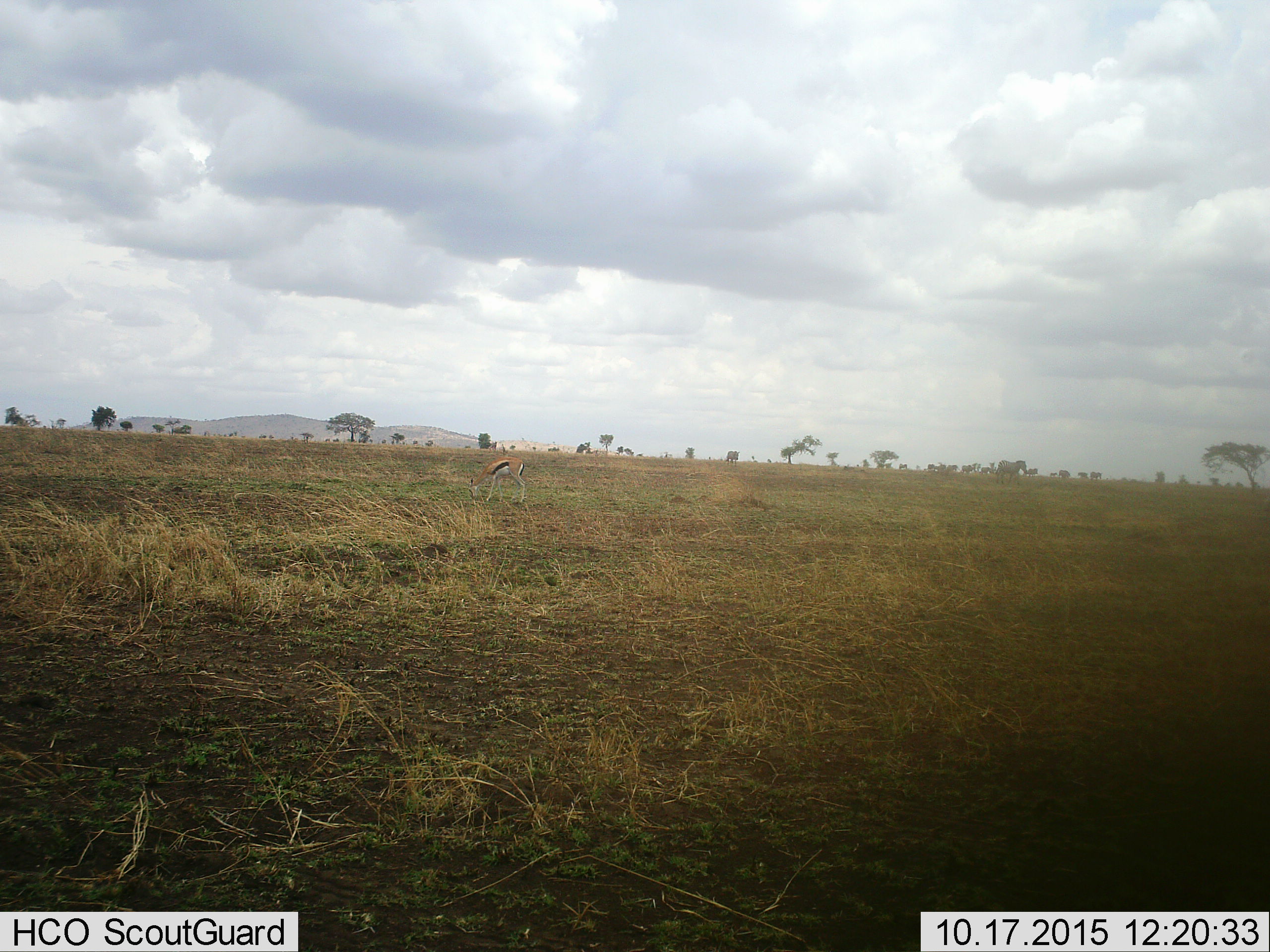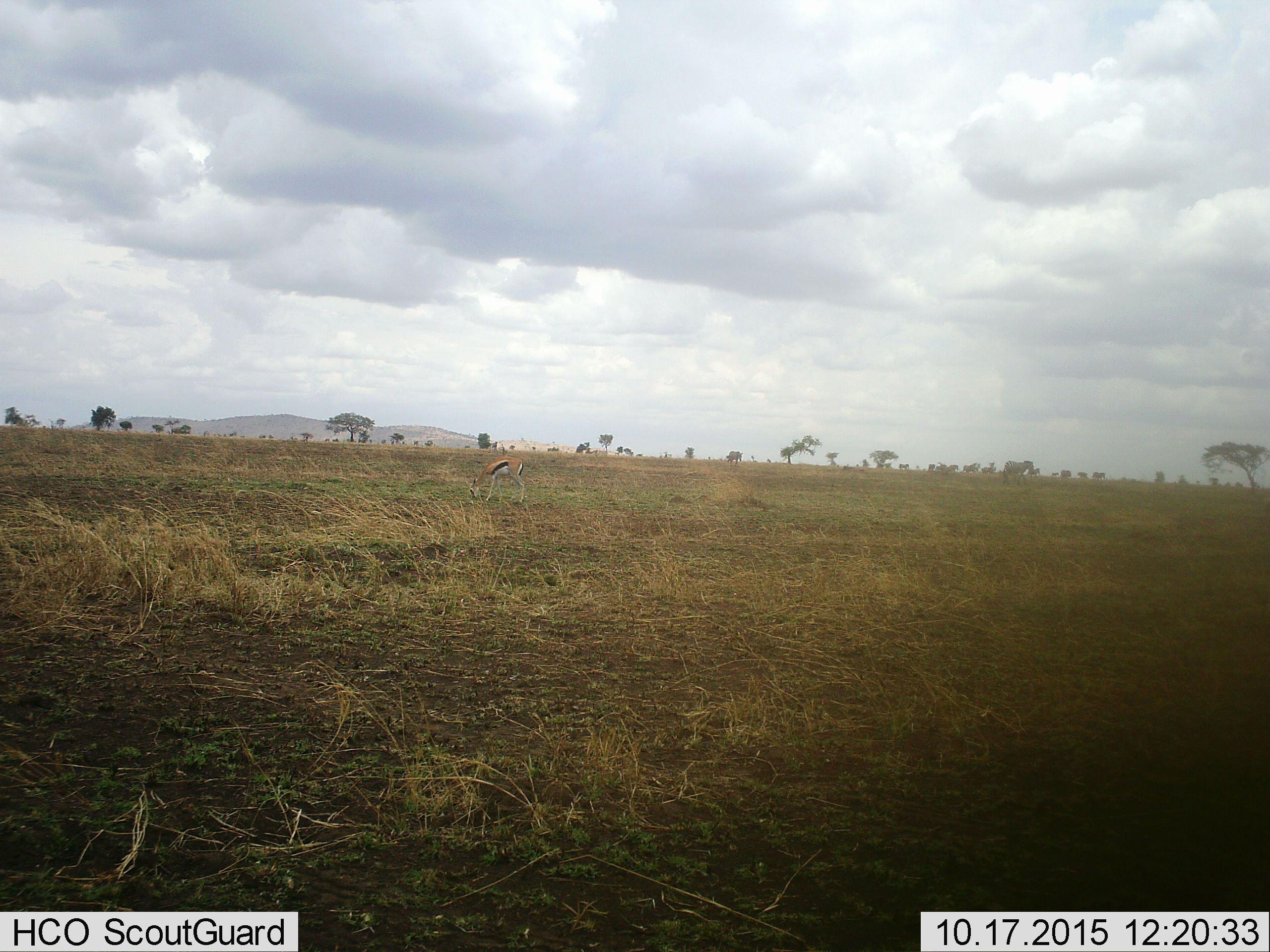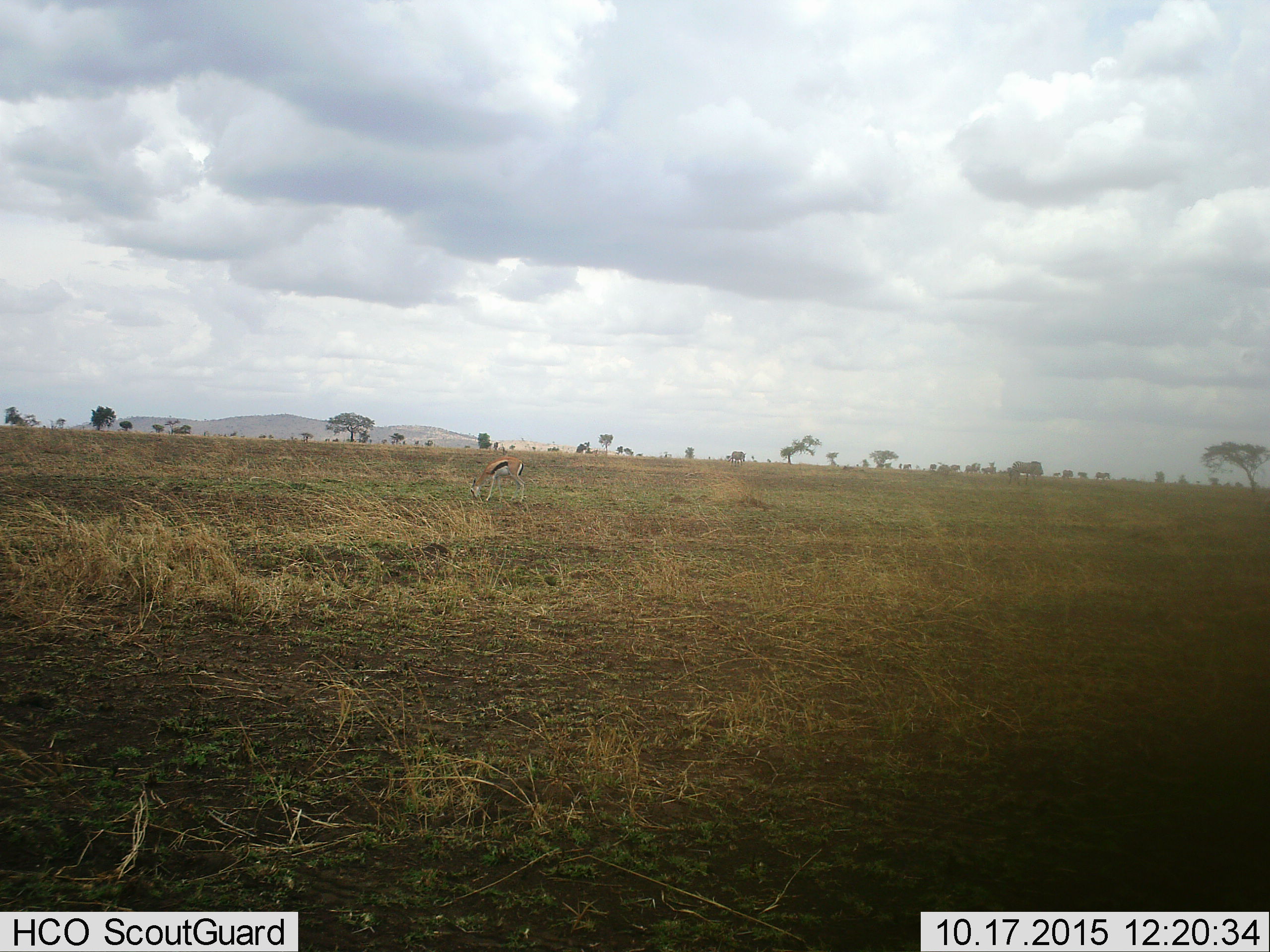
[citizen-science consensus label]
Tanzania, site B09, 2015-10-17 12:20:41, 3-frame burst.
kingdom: Animalia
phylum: Chordata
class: Mammalia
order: Artiodactyla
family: Bovidae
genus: Eudorcas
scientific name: Eudorcas thomsonii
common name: thomson's gazelle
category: gazellethomsons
Gazellethomsons (thomson's gazelle) (Eudorcas thomsonii), count 1. Behavior (volunteer vote fractions): standing 35%, resting 0%, moving 0%, interacting 0%. Young present (vote fraction): 0%. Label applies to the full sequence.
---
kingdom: Animalia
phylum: Chordata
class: Mammalia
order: Perissodactyla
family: Equidae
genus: Equus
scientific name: Equus quagga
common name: plains zebra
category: zebra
Zebra (plains zebra) (Equus quagga), count 11-50. Behavior (volunteer vote fractions): standing 50%, resting 0%, moving 70%, interacting 0%. Young present (vote fraction): 10%. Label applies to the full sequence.